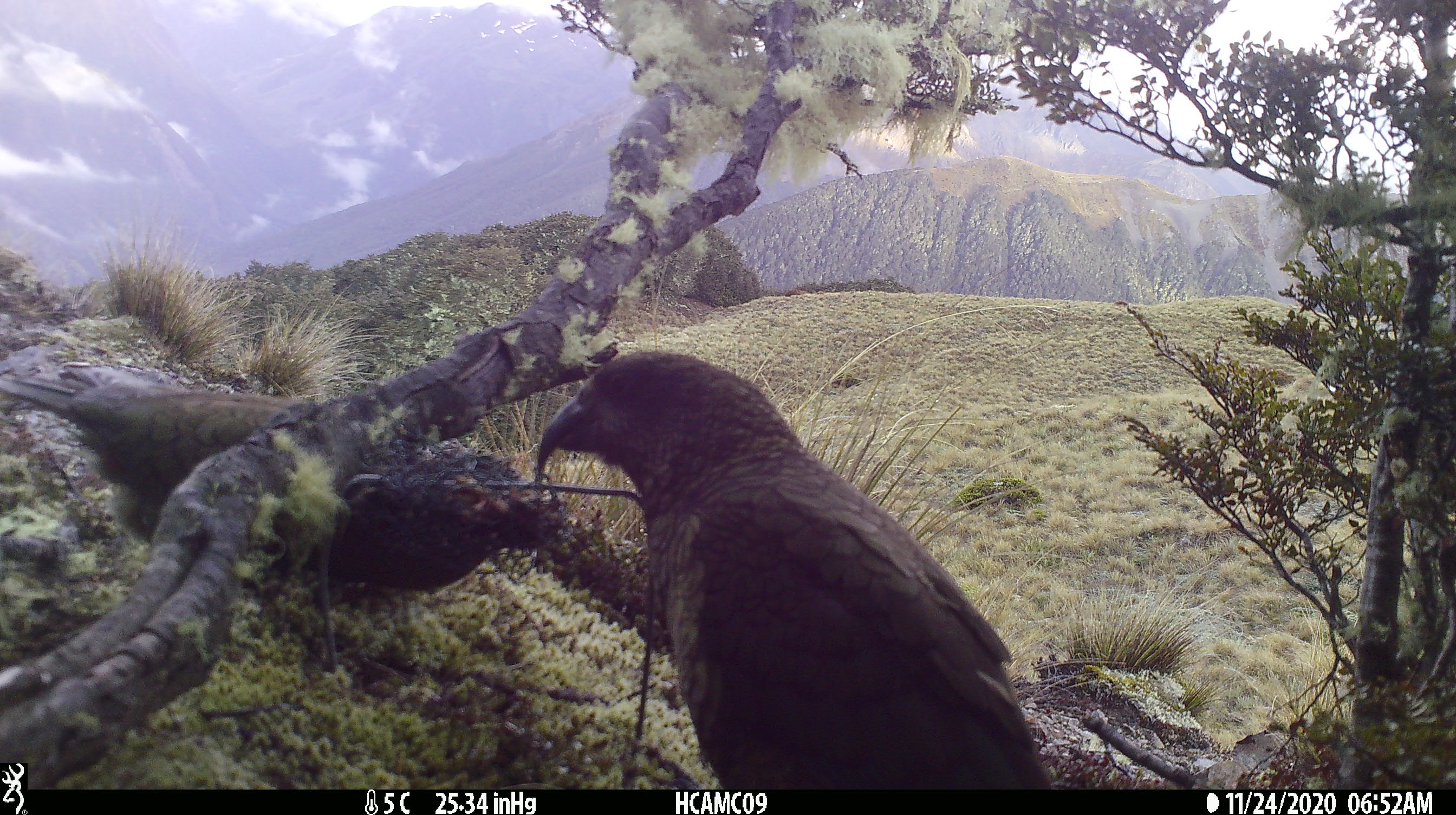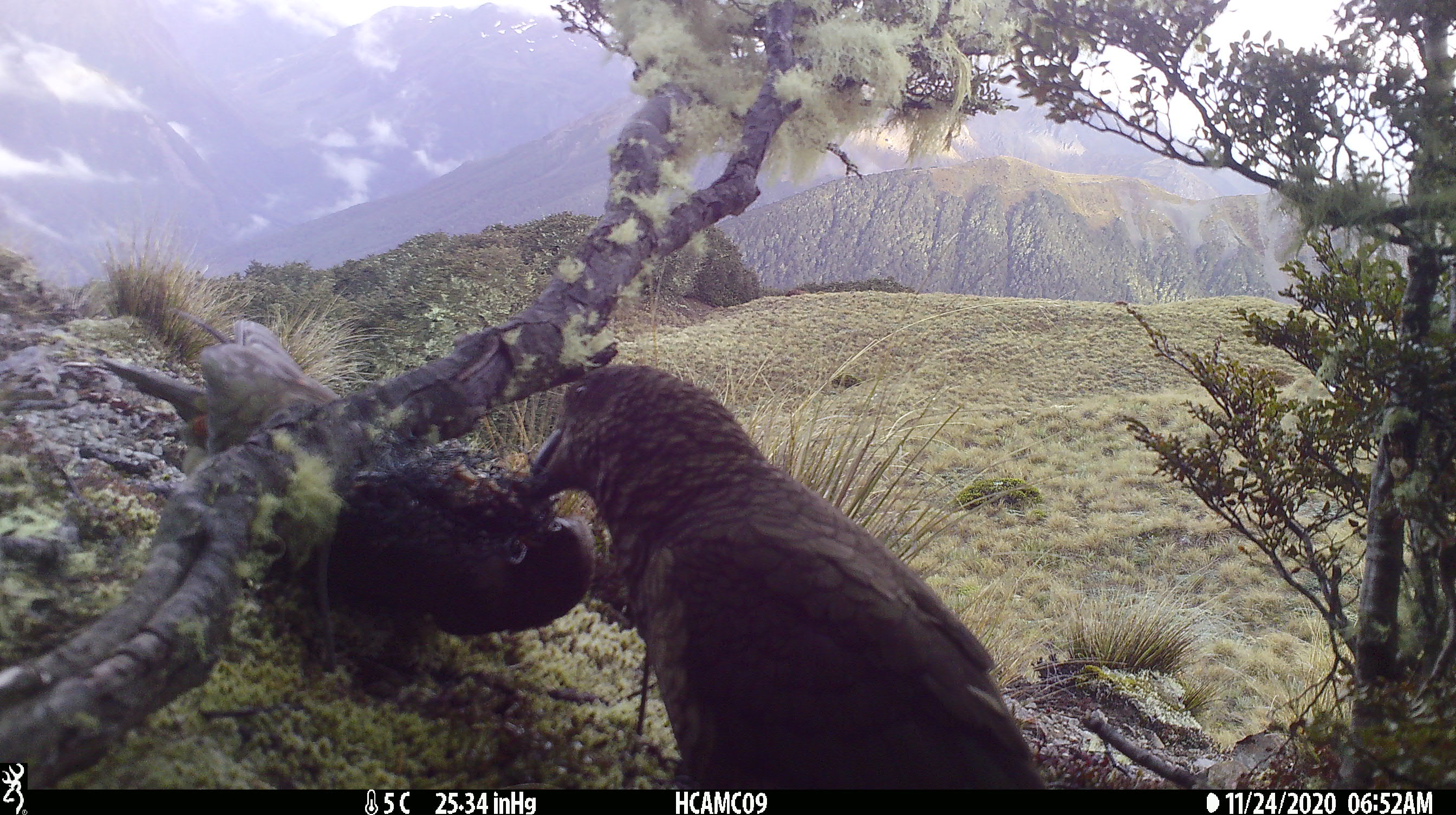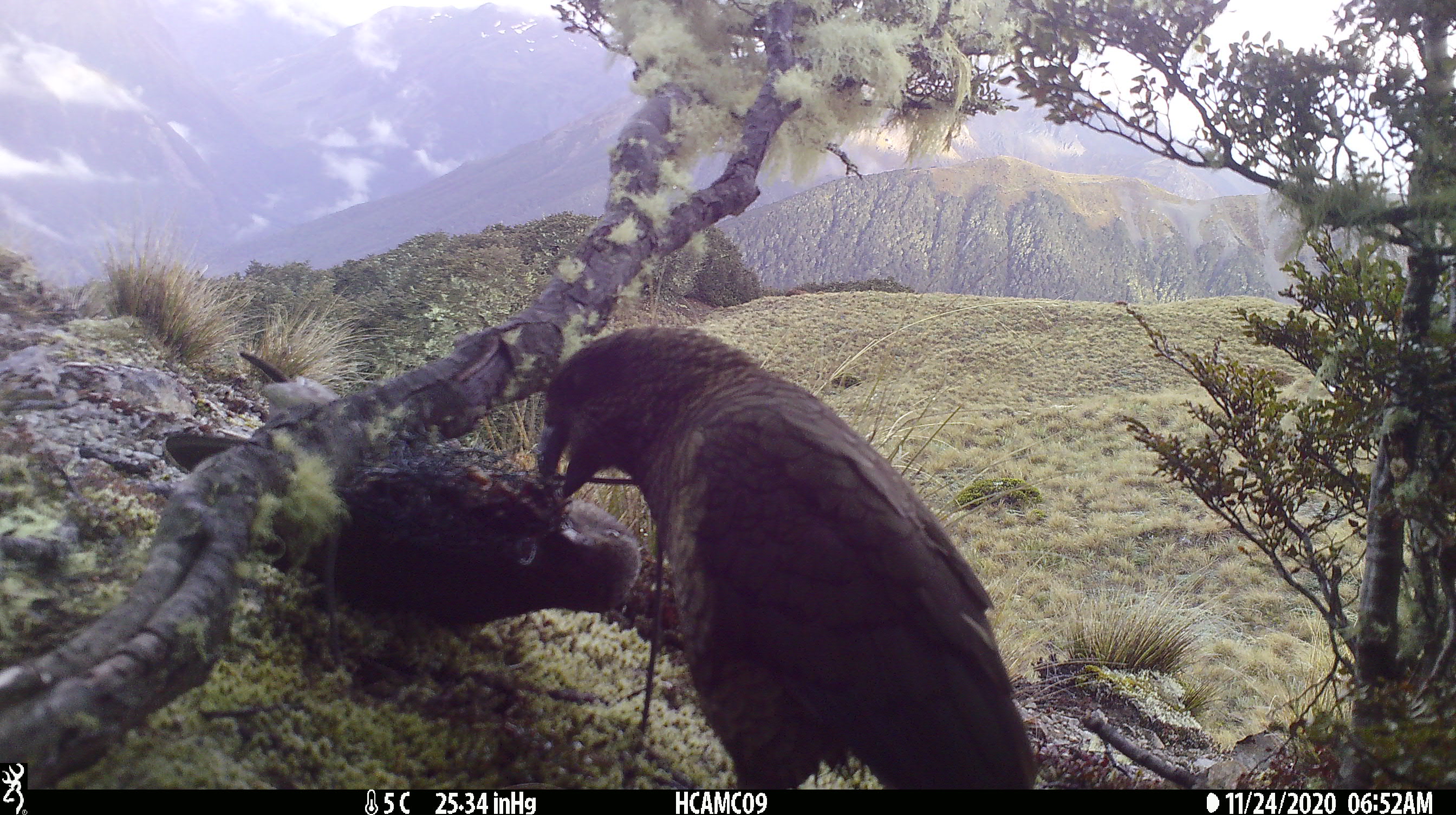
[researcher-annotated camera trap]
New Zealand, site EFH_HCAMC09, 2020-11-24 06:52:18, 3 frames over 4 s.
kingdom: Animalia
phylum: Chordata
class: Aves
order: Psittaciformes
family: Strigopidae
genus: Nestor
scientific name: Nestor notabilis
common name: kea